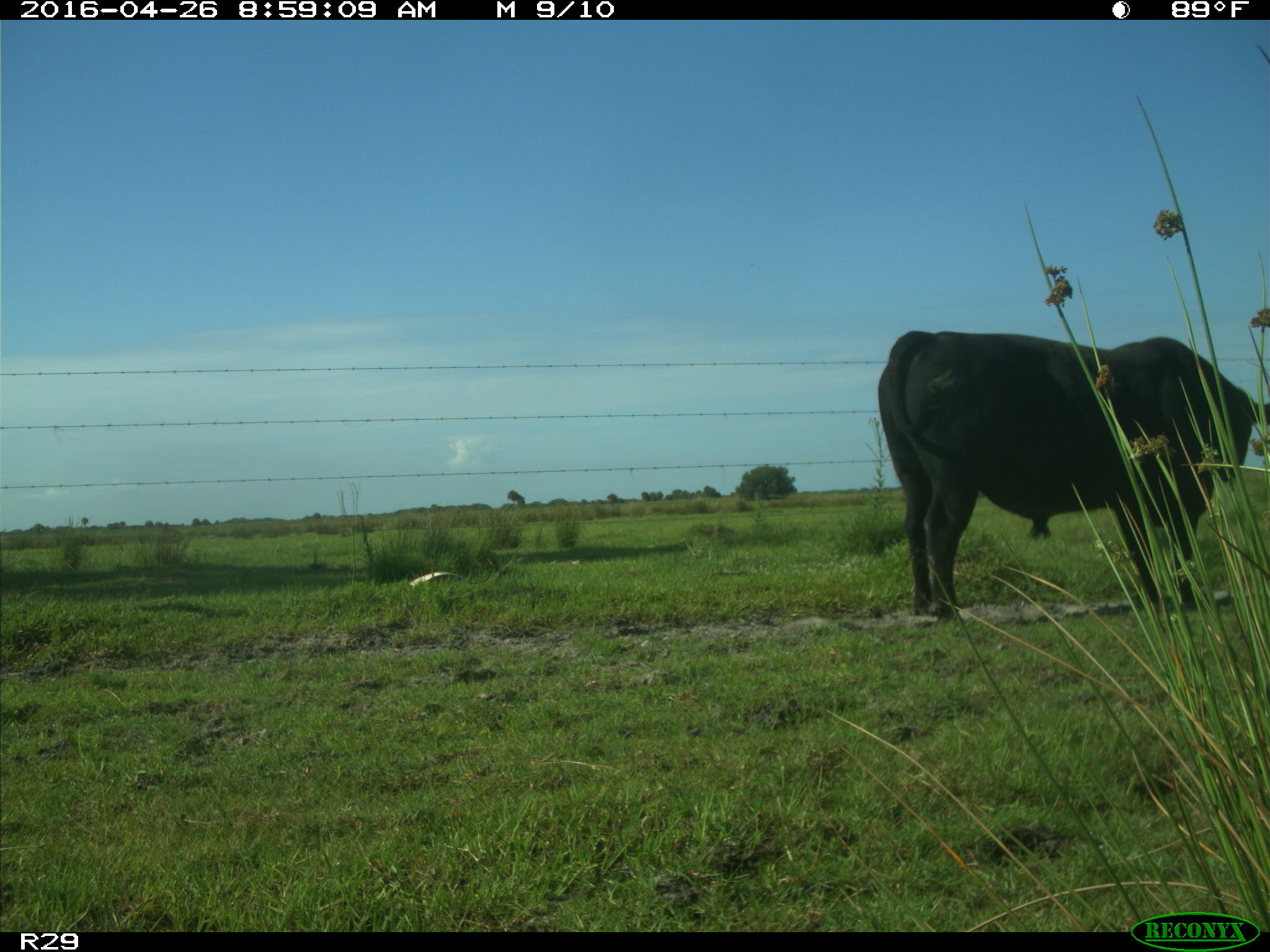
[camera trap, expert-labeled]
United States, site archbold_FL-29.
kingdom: Animalia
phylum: Chordata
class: Mammalia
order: Artiodactyla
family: Bovidae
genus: Bos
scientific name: Bos taurus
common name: domestic cow